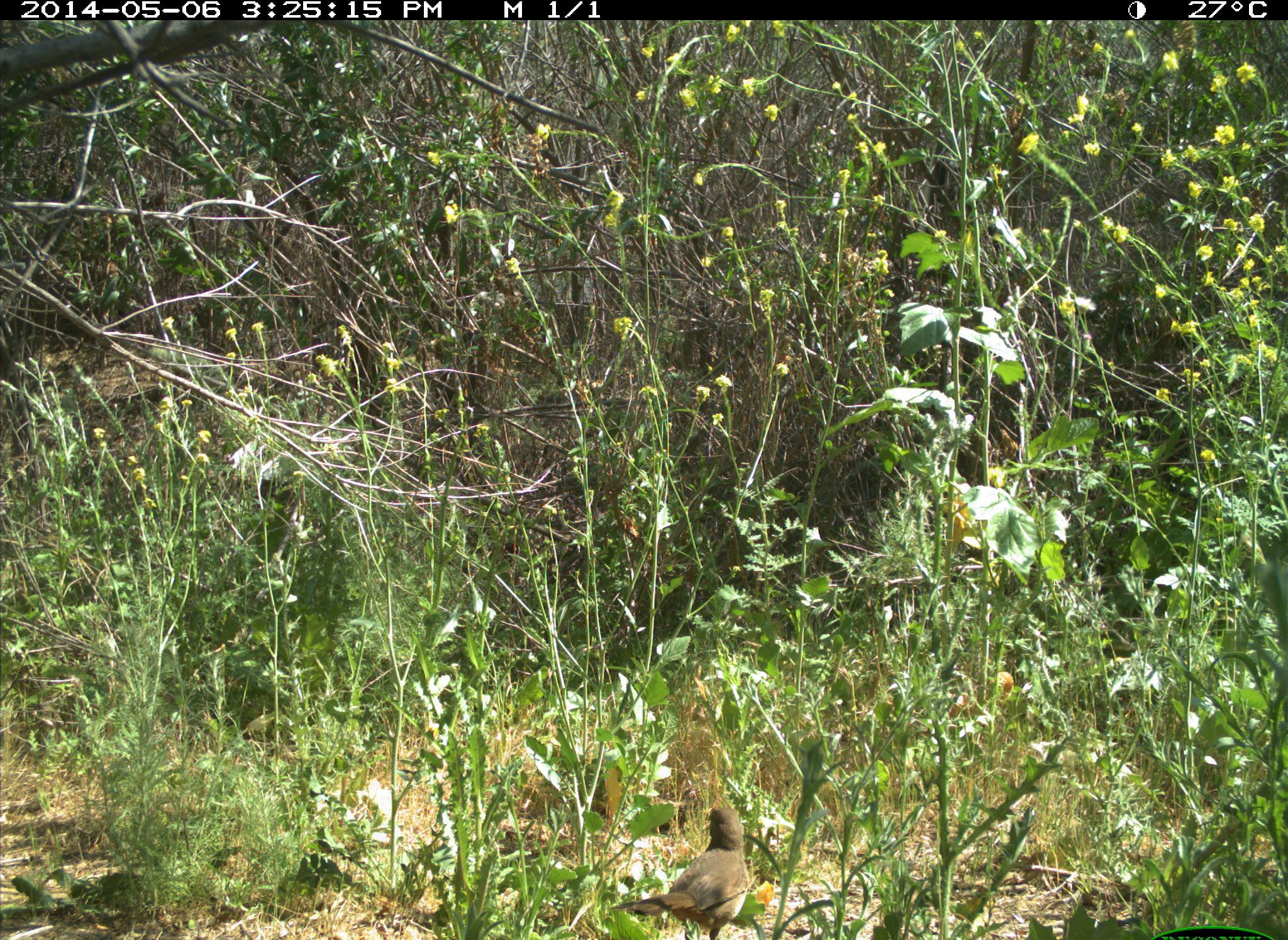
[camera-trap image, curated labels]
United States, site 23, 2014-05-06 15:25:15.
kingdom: Animalia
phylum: Chordata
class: Aves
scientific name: Aves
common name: bird